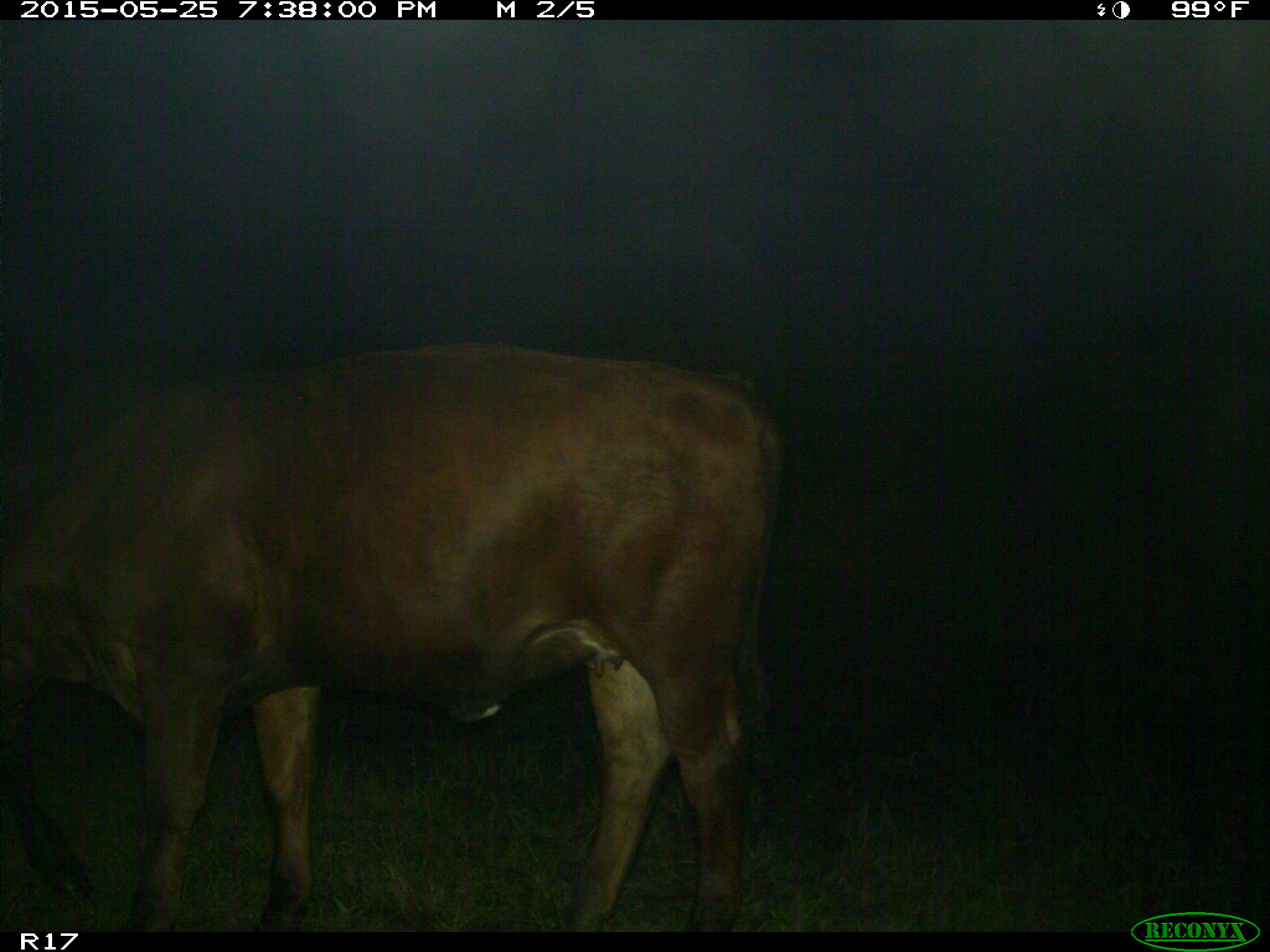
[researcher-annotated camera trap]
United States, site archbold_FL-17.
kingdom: Animalia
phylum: Chordata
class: Mammalia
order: Artiodactyla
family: Bovidae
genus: Bos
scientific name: Bos taurus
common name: domestic cow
Bos taurus (domestic cow).